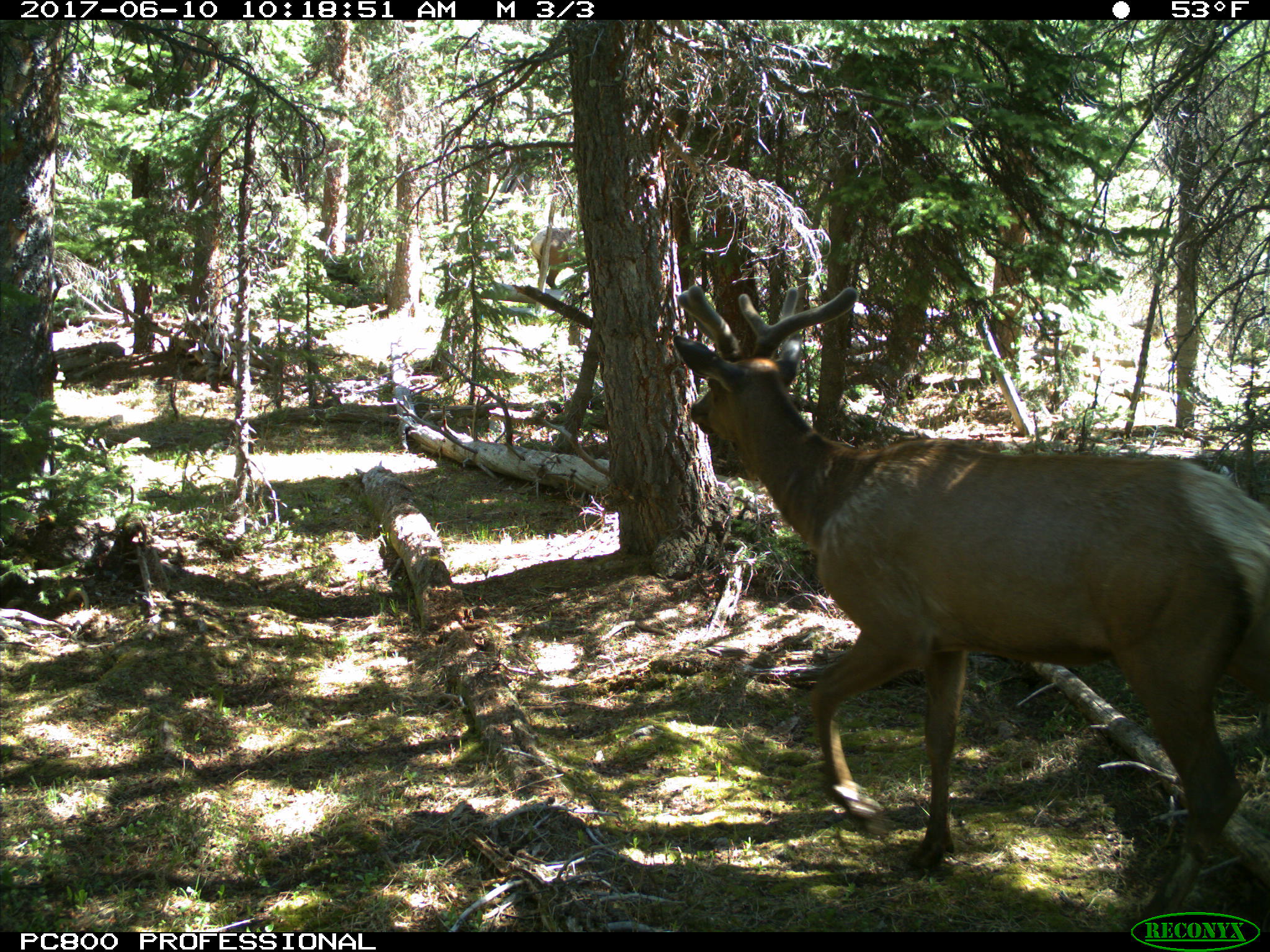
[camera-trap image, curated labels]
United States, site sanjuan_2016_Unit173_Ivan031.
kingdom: Animalia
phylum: Chordata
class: Mammalia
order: Artiodactyla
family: Cervidae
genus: Cervus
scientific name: Cervus elaphus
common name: red deer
Cervus elaphus (red deer).